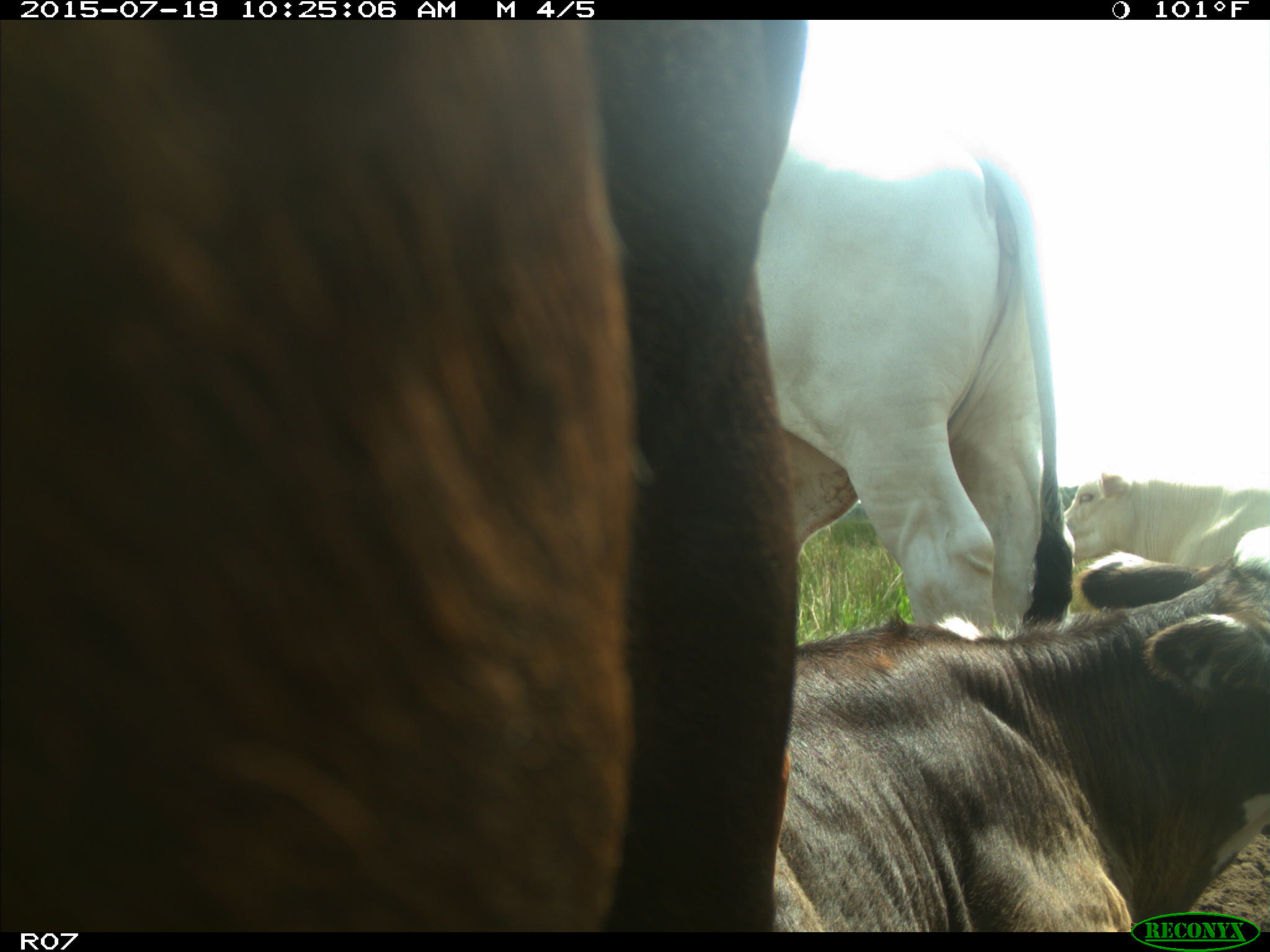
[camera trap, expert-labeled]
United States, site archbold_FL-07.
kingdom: Animalia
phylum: Chordata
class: Mammalia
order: Artiodactyla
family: Bovidae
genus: Bos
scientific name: Bos taurus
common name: domestic cow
Bos taurus (domestic cow).